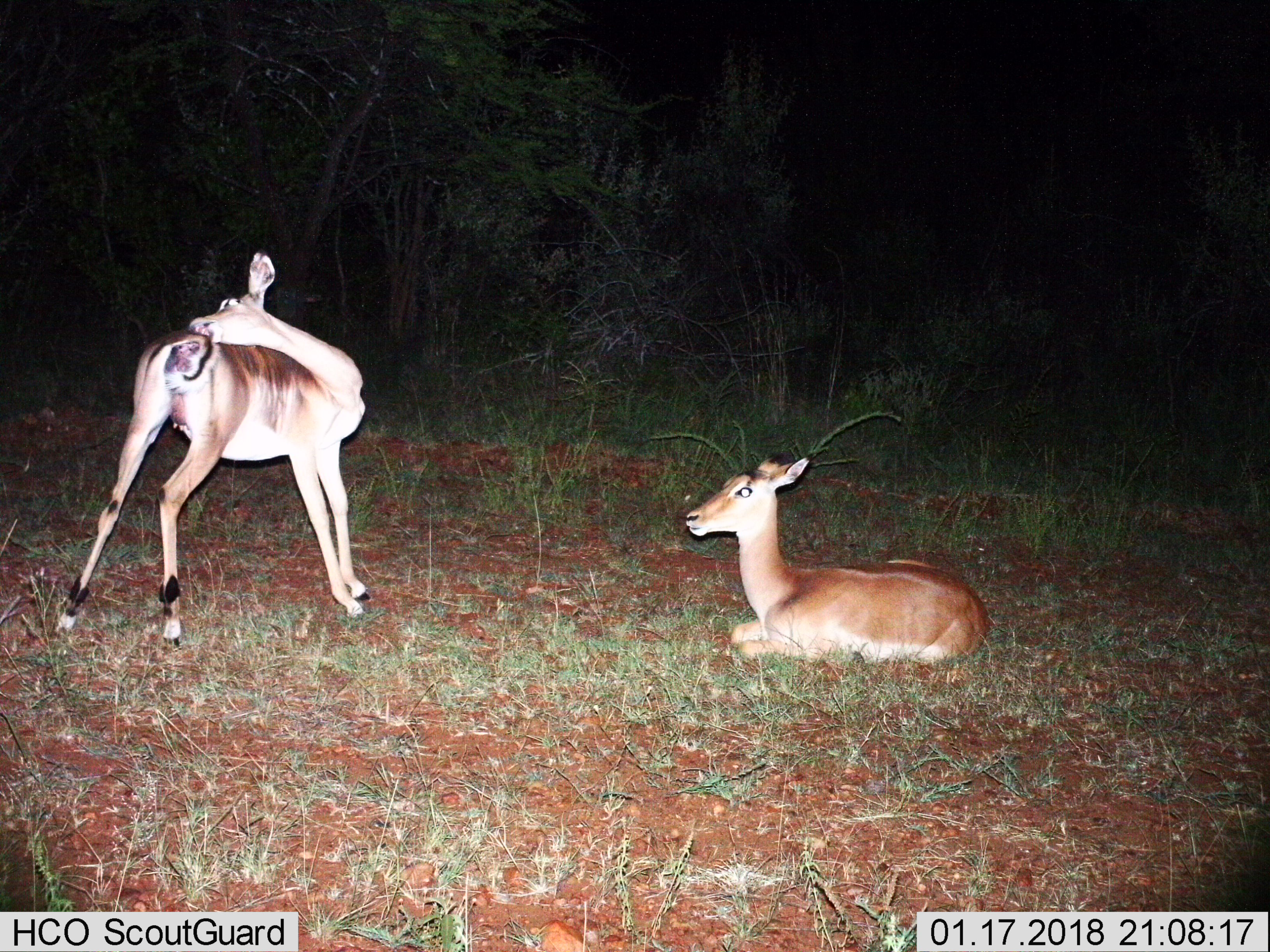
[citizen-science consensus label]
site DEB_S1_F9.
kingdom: Animalia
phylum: Chordata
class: Mammalia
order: Artiodactyla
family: Bovidae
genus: Aepyceros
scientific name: Aepyceros melampus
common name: impala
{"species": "impala (Aepyceros melampus)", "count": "2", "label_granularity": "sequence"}